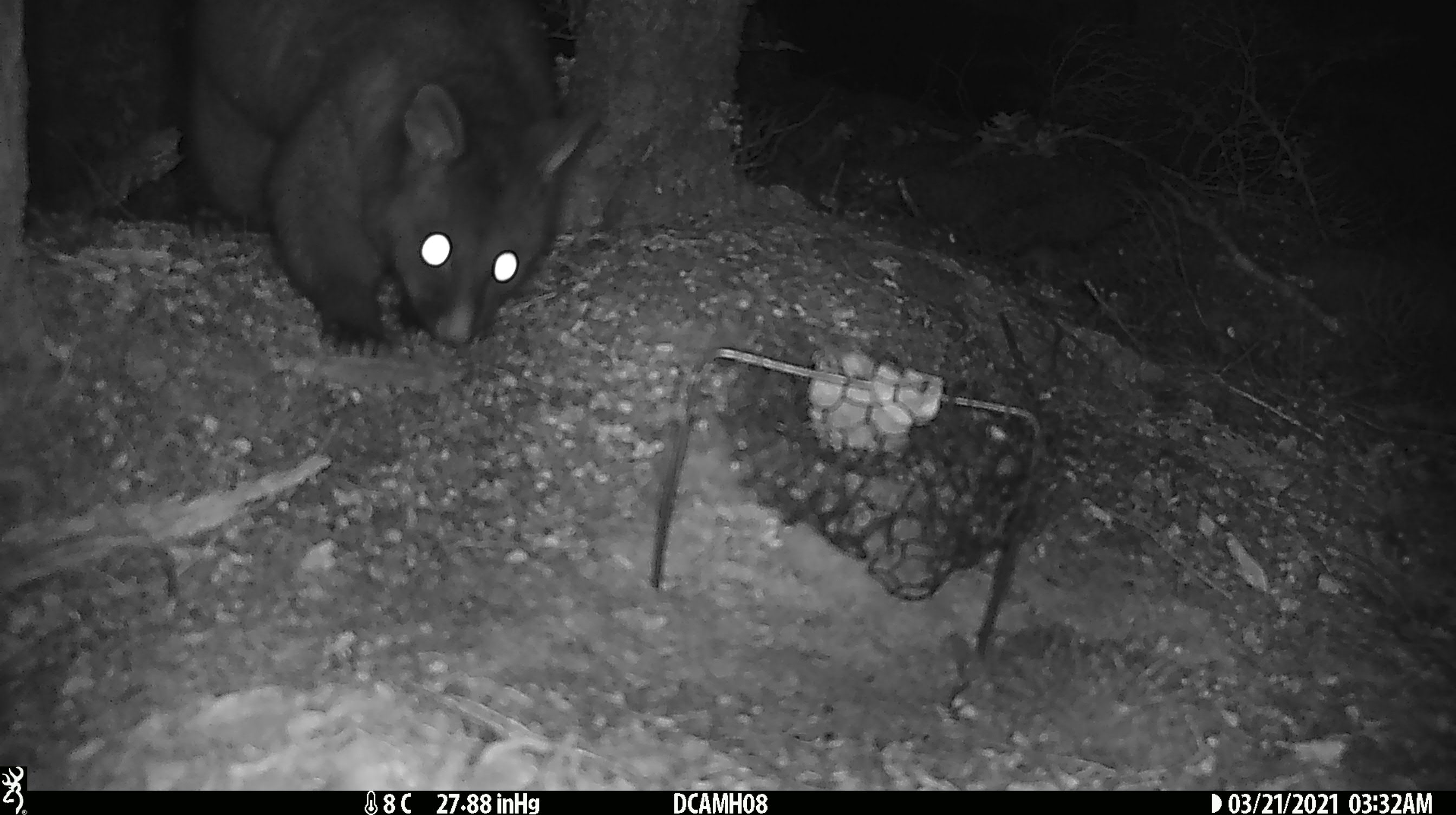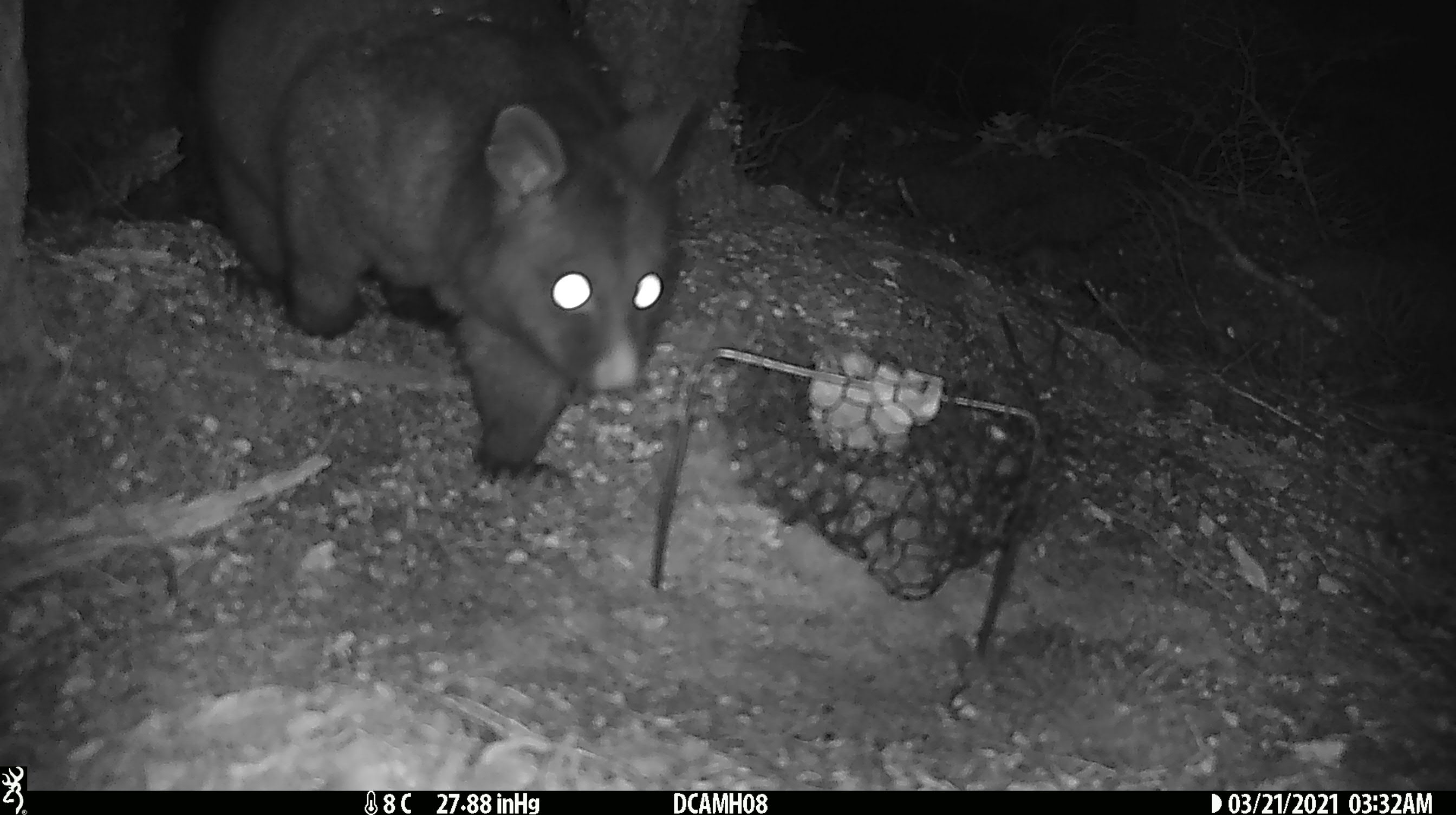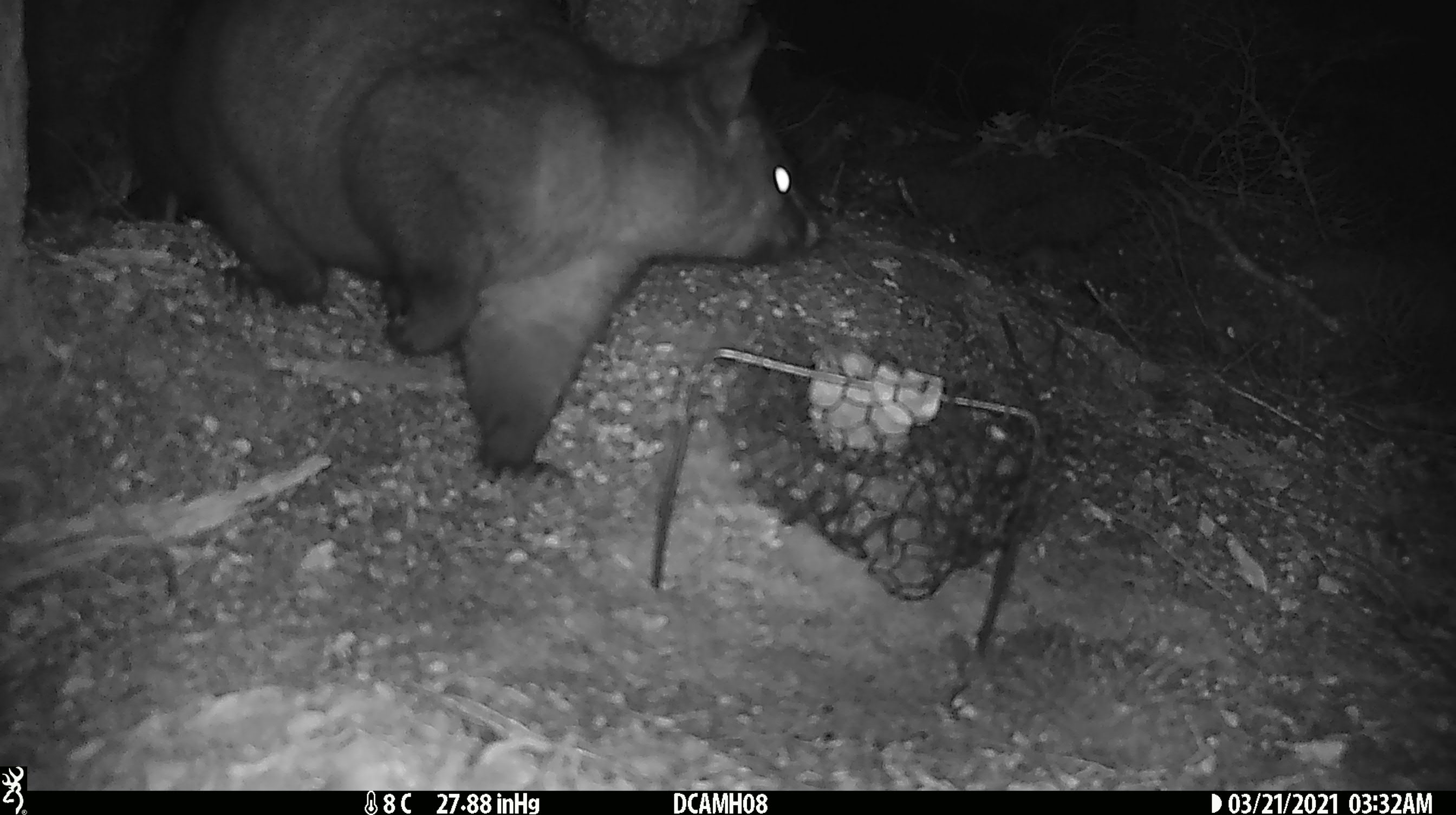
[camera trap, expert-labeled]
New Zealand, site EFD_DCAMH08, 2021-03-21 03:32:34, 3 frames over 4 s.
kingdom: Animalia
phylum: Chordata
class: Mammalia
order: Diprotodontia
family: Phalangeridae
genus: Trichosurus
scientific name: Trichosurus vulpecula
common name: common brushtail possum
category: possum